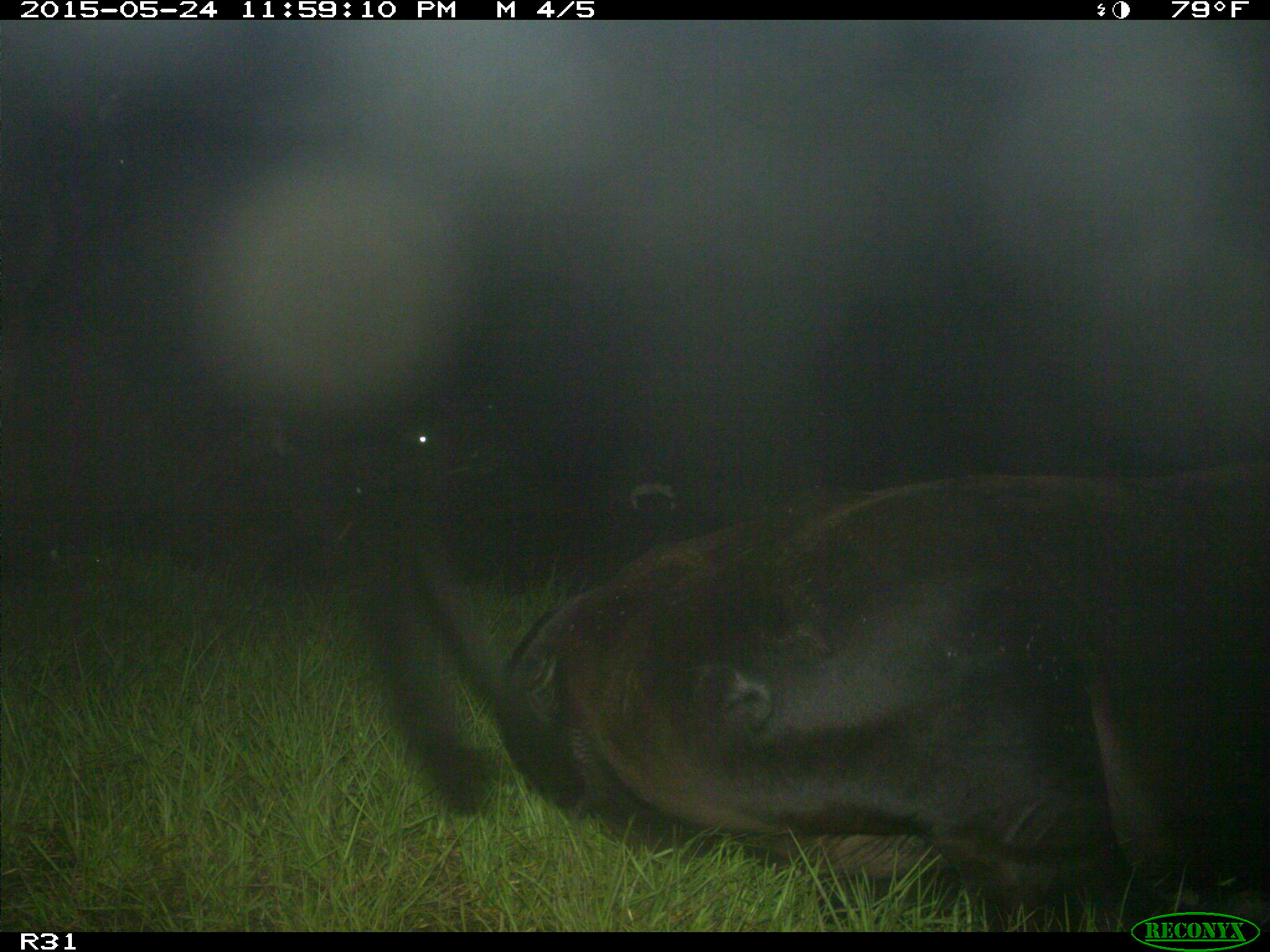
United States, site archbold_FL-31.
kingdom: Animalia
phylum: Chordata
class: Mammalia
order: Artiodactyla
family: Bovidae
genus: Bos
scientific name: Bos taurus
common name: domestic cow